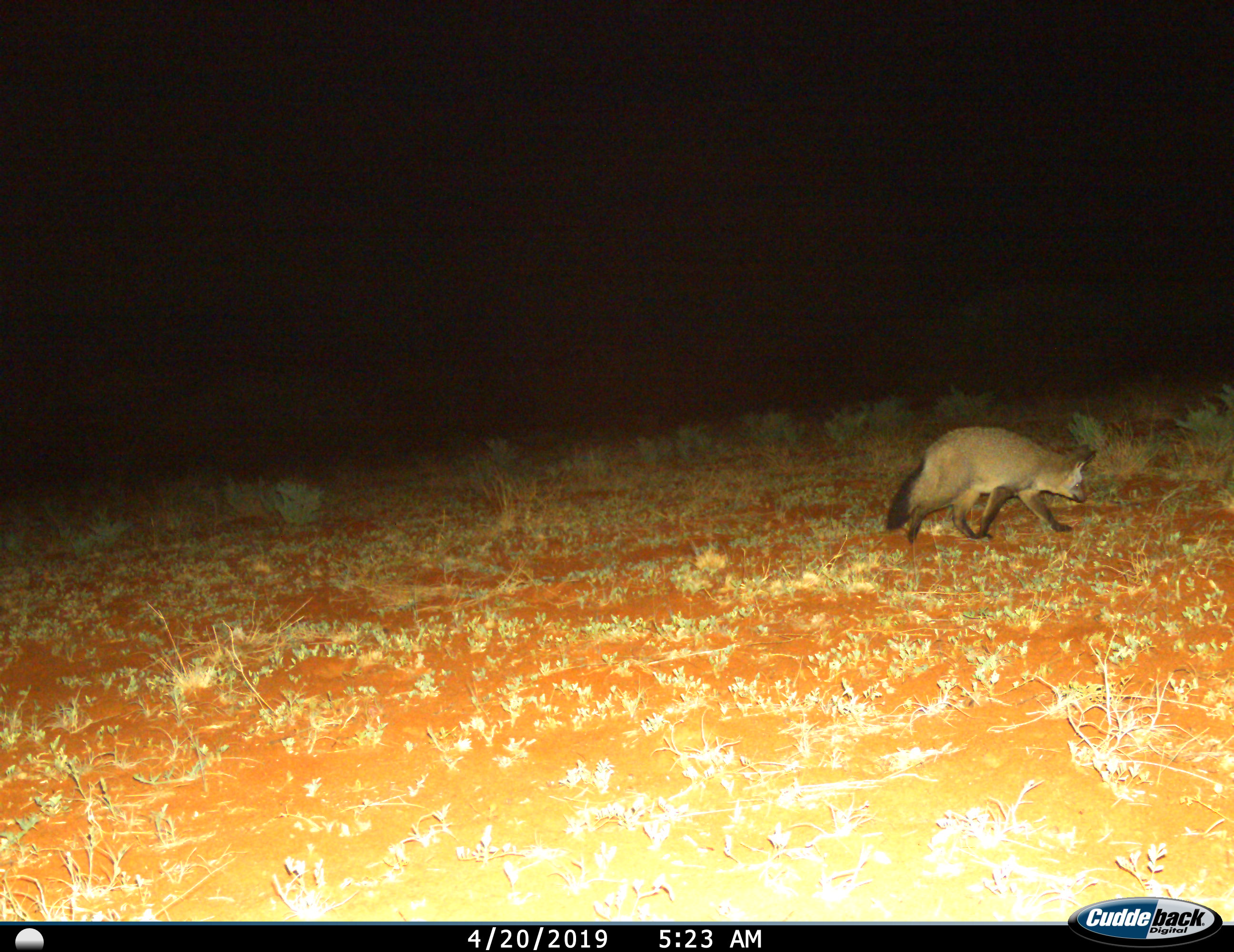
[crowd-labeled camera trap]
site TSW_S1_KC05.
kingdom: Animalia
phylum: Chordata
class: Mammalia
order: Carnivora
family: Canidae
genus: Otocyon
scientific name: Otocyon megalotis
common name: bat-eared fox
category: foxbateared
Foxbateared (bat-eared fox) (Otocyon megalotis), count 1. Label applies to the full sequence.